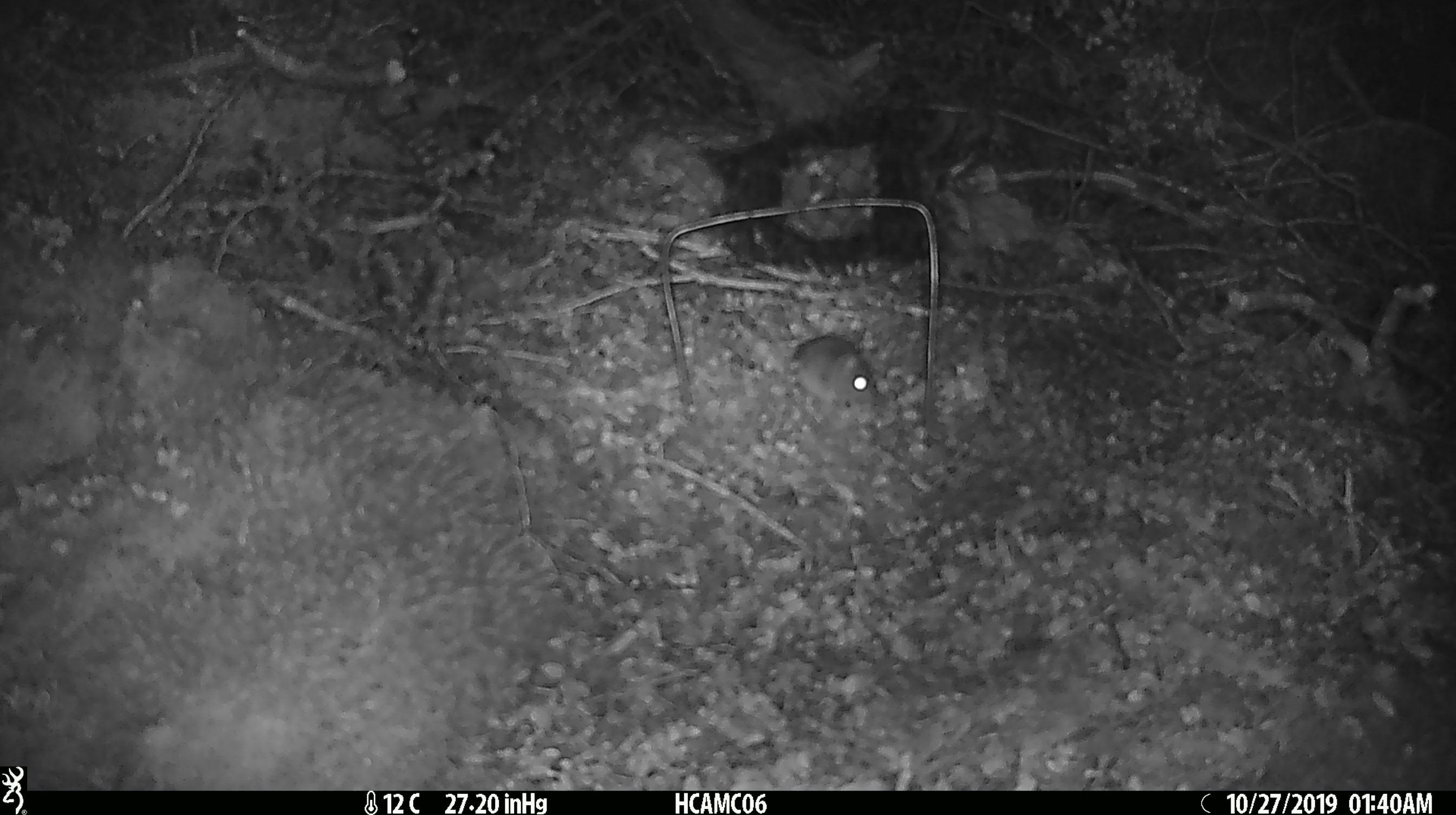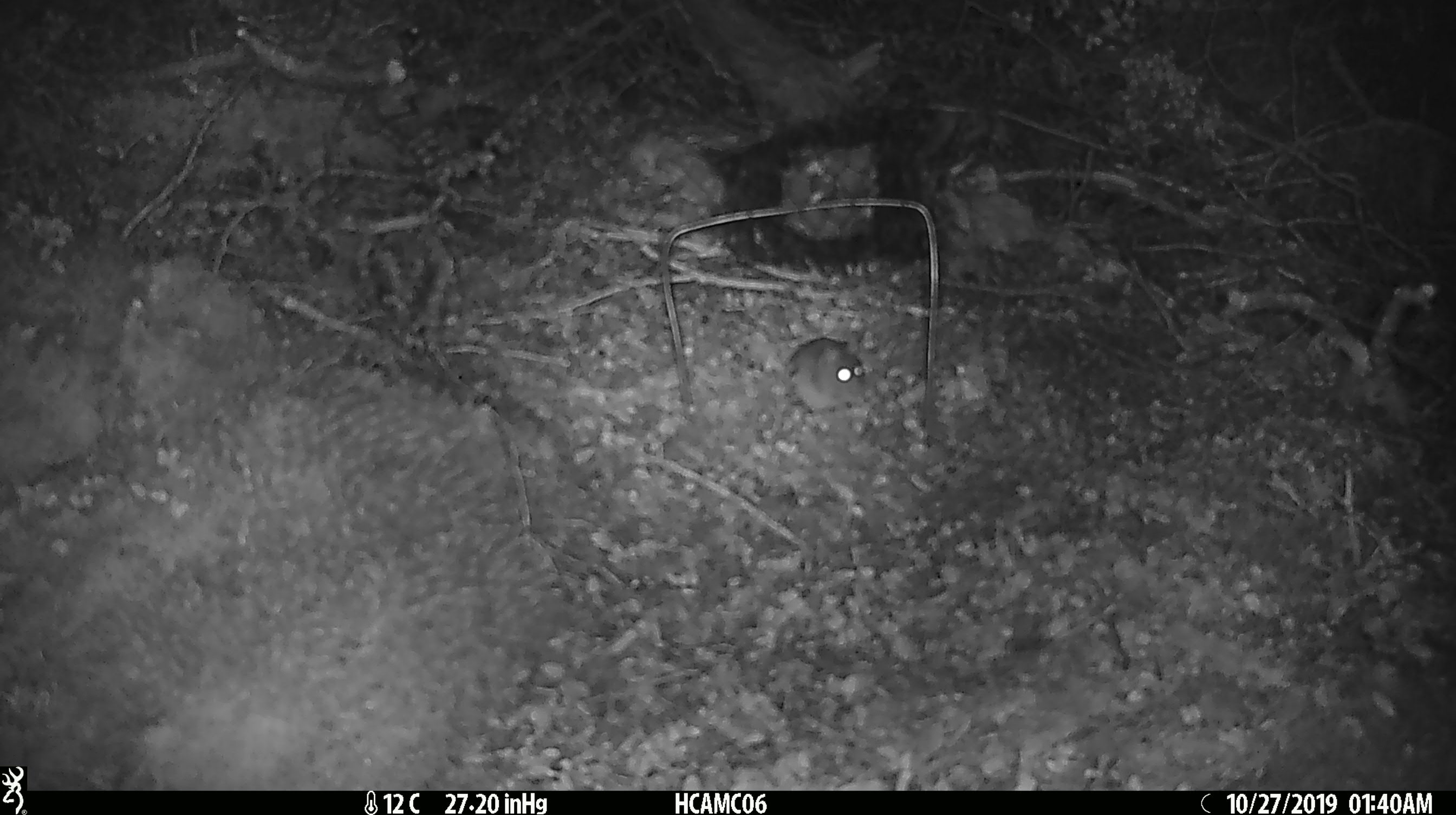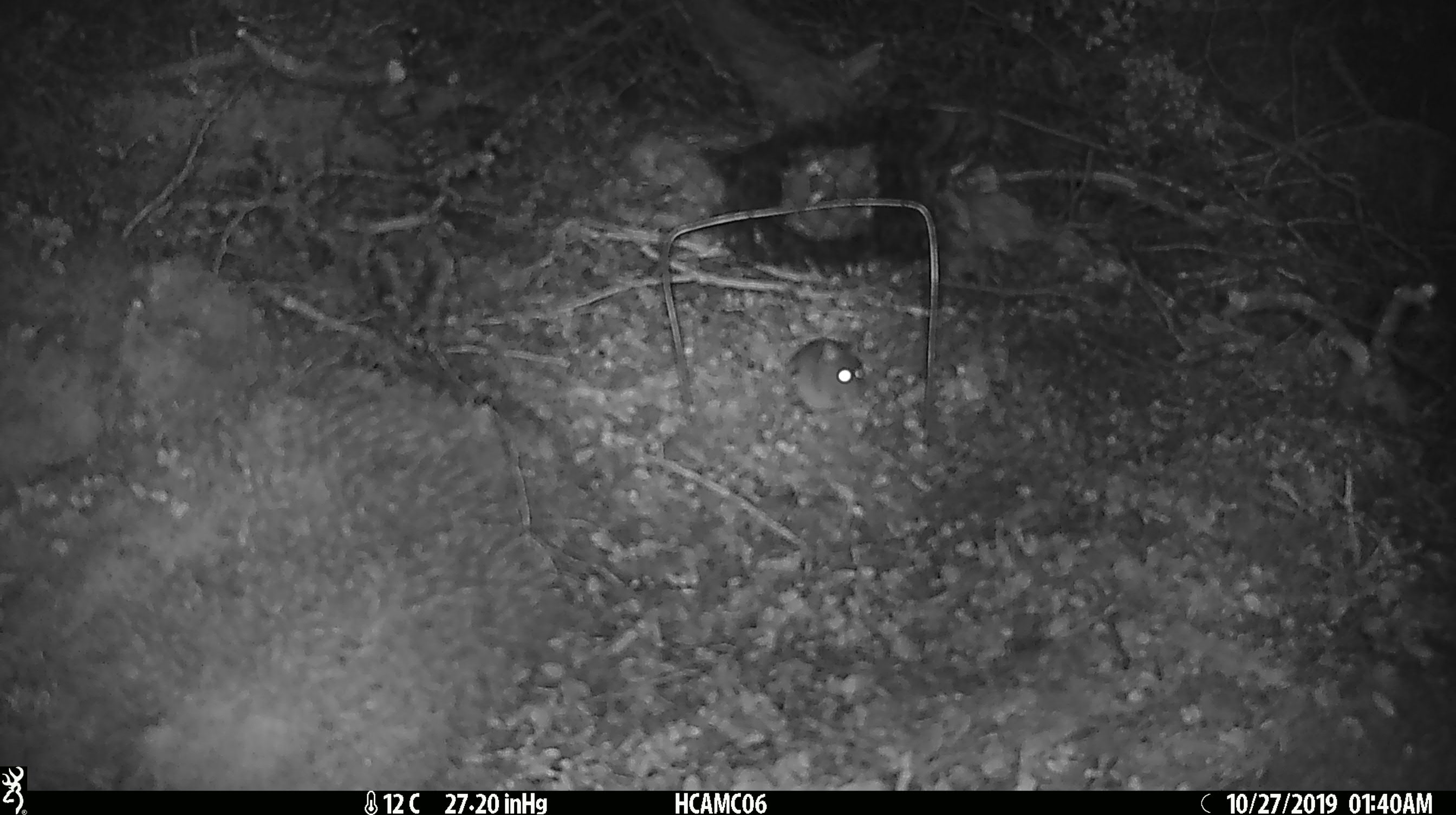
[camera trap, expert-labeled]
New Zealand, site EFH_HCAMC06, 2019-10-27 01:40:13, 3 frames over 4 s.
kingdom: Animalia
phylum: Chordata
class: Mammalia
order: Rodentia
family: Muridae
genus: Mus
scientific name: Mus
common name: mouse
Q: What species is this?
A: Mouse (Mus).